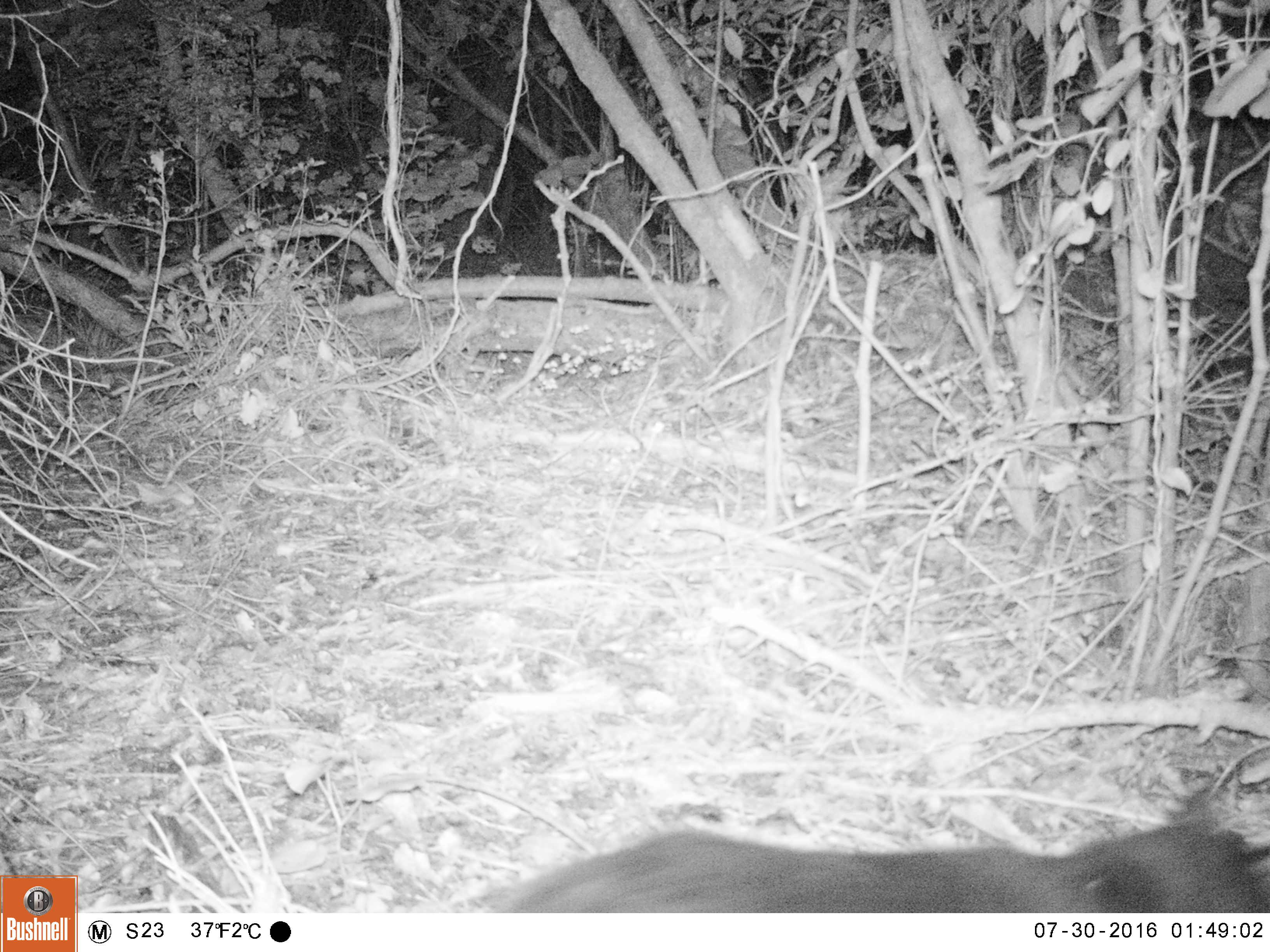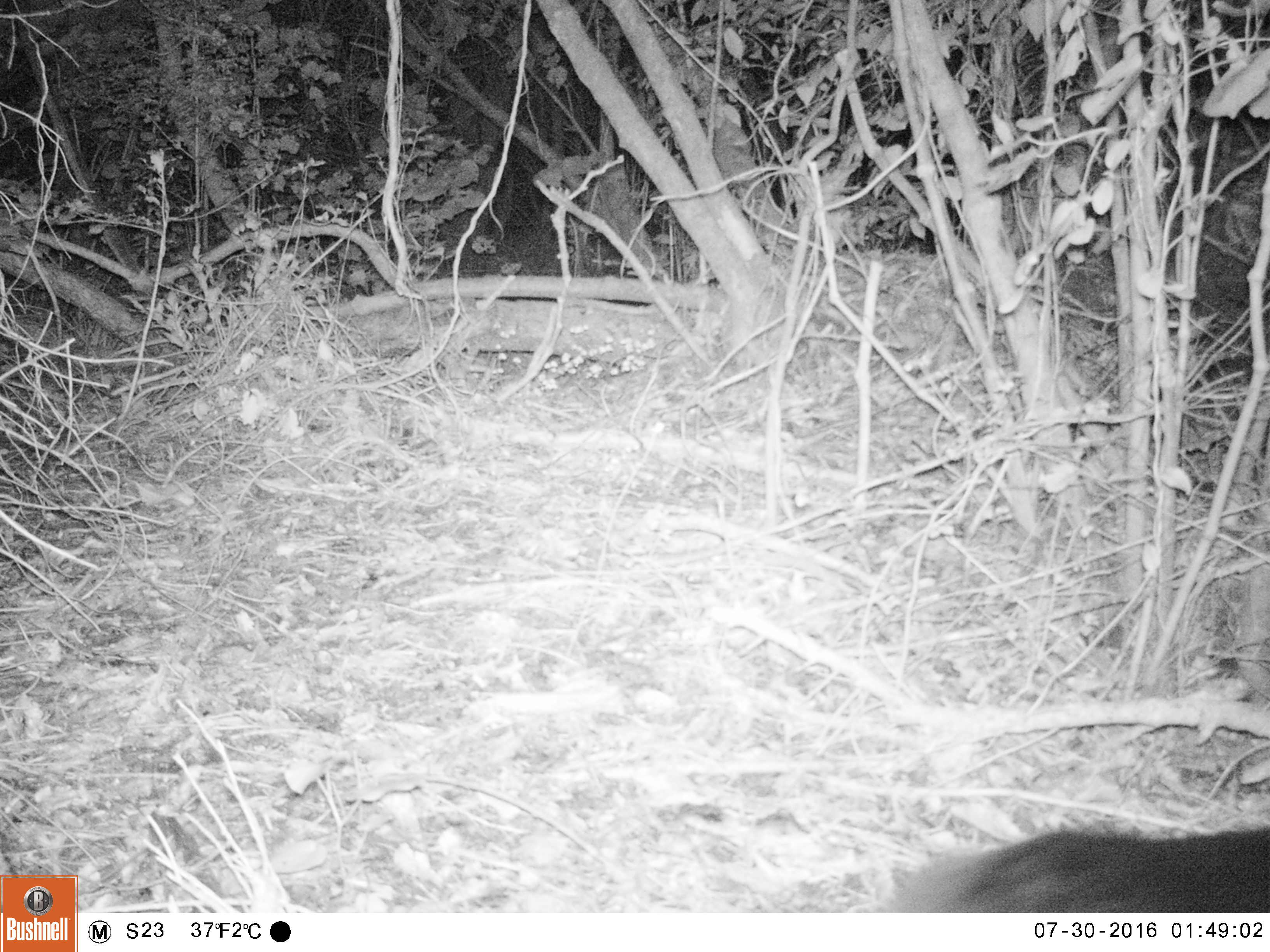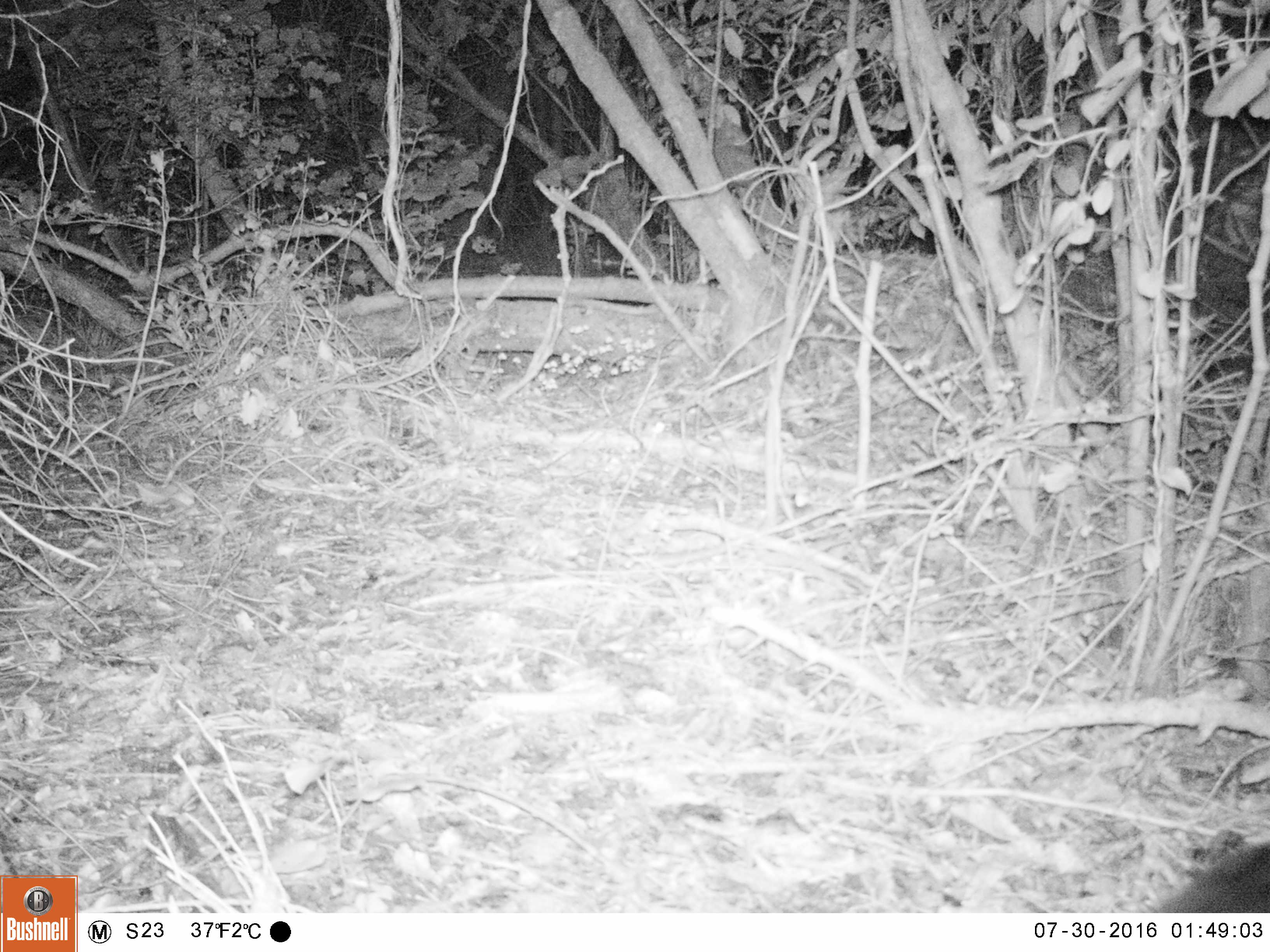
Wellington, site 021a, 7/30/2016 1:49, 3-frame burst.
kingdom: Animalia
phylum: Chordata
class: Mammalia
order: Carnivora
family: Felidae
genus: Felis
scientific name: Felis catus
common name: cat